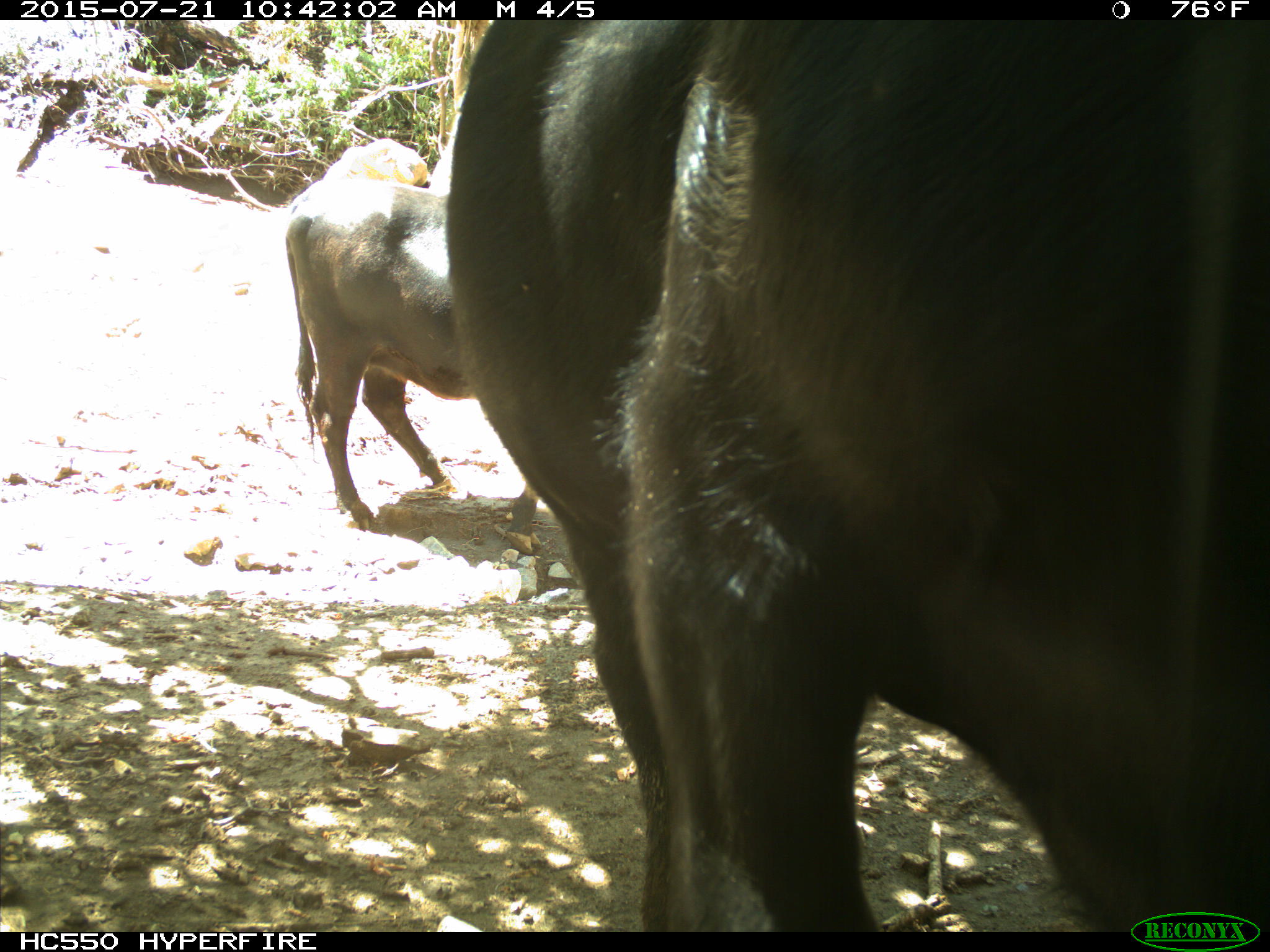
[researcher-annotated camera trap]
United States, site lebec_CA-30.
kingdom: Animalia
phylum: Chordata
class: Mammalia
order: Artiodactyla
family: Bovidae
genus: Bos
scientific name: Bos taurus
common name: domestic cow